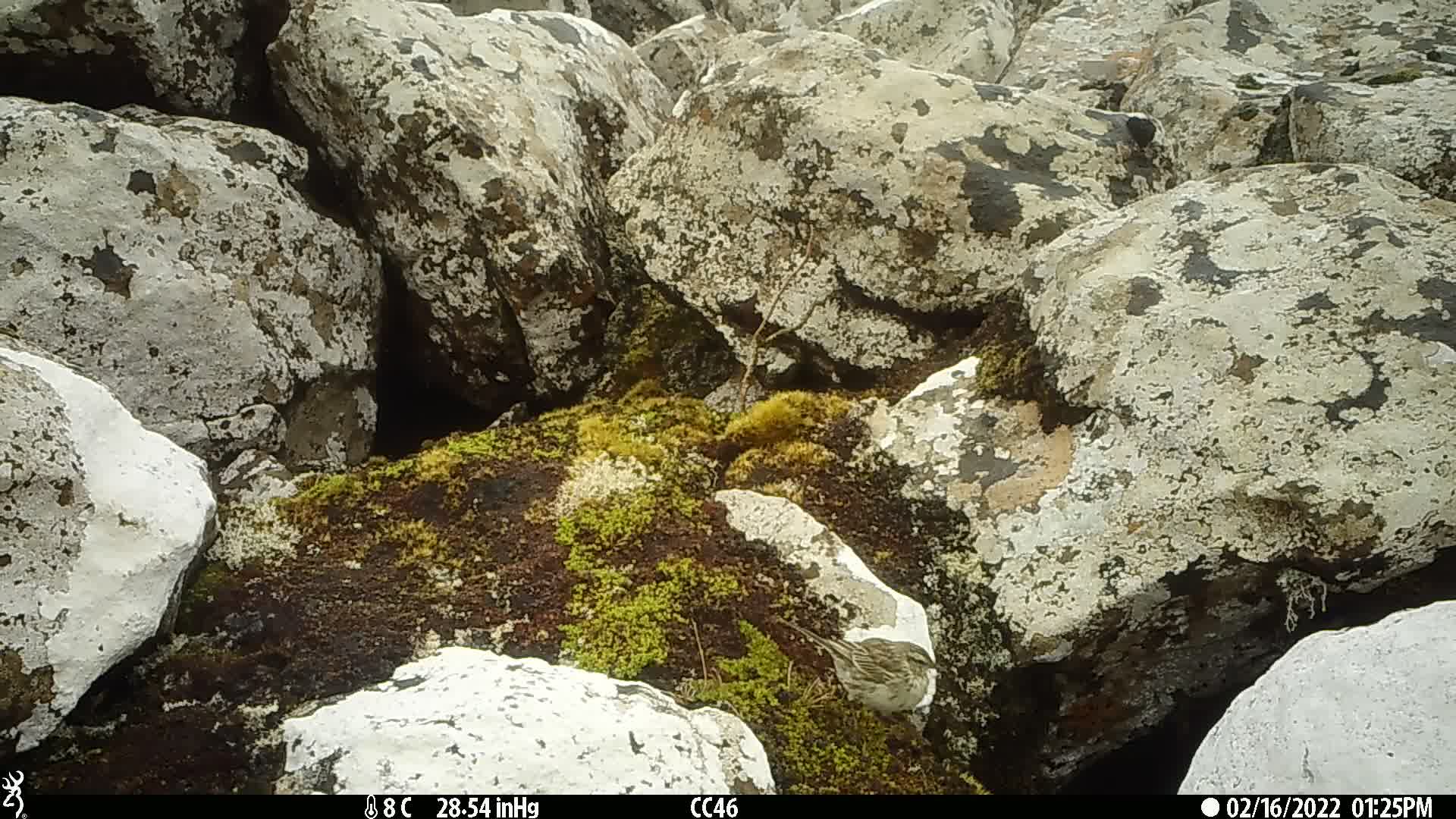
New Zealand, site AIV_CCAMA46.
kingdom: Animalia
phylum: Chordata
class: Aves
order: Passeriformes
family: Motacillidae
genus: Anthus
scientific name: Anthus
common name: pipit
Pipit (Anthus).